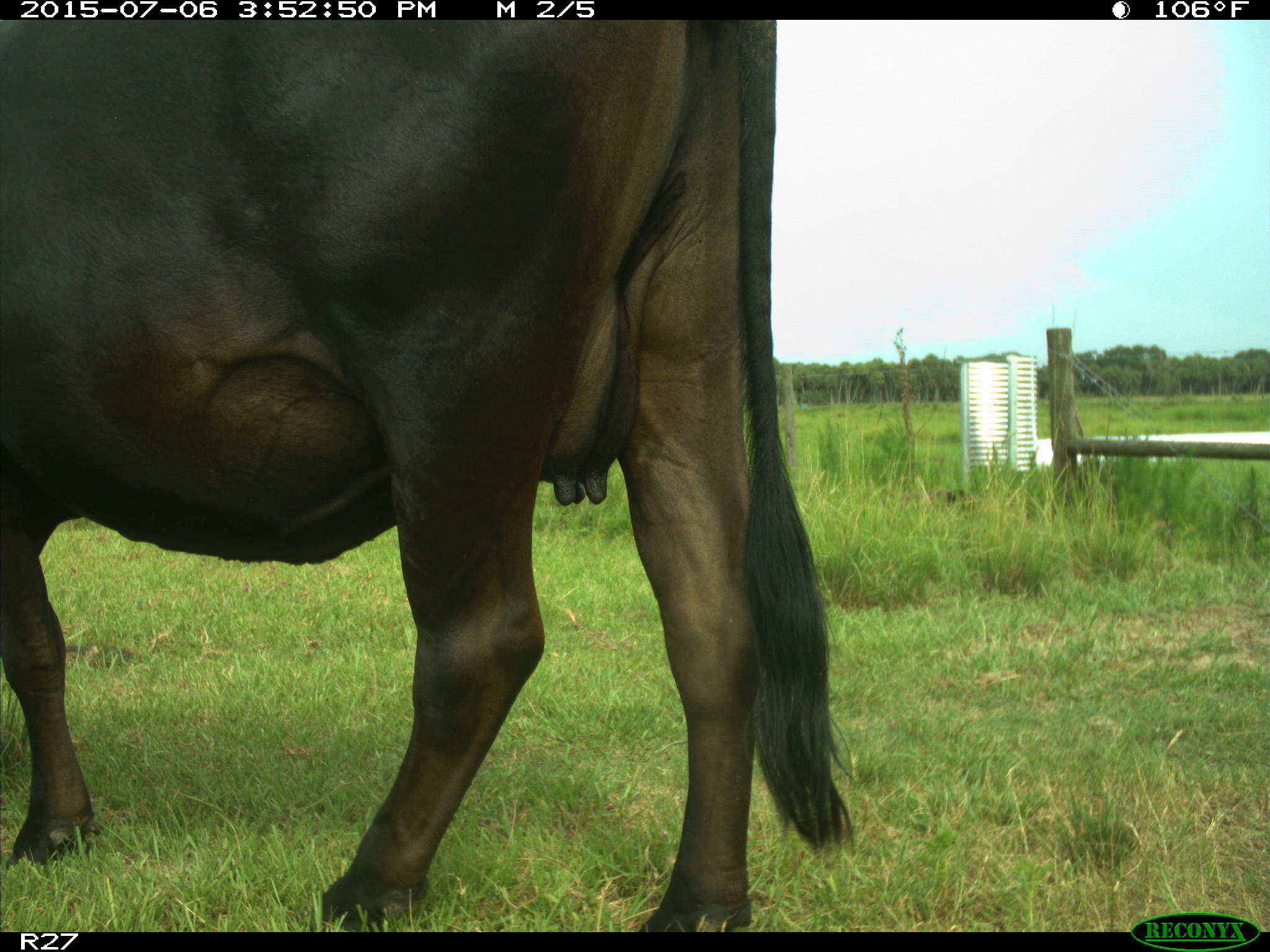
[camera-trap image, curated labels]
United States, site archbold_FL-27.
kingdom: Animalia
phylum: Chordata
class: Mammalia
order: Artiodactyla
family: Bovidae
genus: Bos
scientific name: Bos taurus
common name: domestic cow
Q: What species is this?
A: Bos taurus (domestic cow).